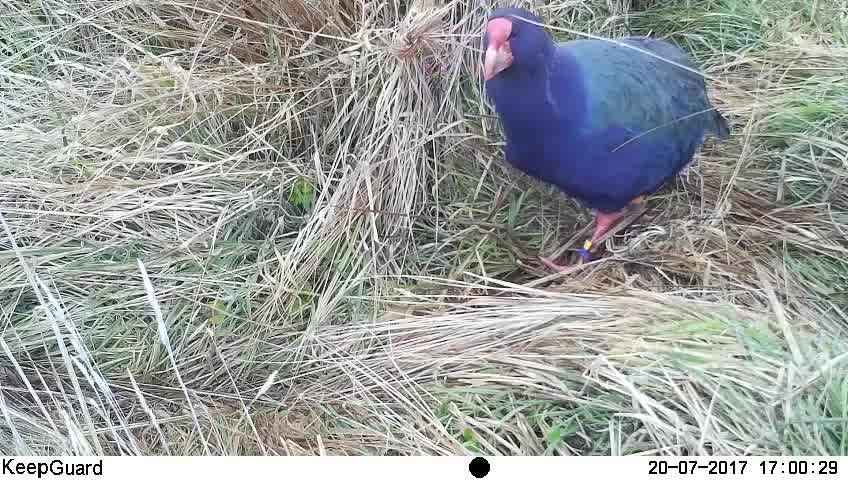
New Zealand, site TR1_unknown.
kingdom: Animalia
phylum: Chordata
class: Aves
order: Gruiformes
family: Rallidae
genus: Porphyrio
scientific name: Porphyrio mantelli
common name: takahe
Takahe (Porphyrio mantelli).